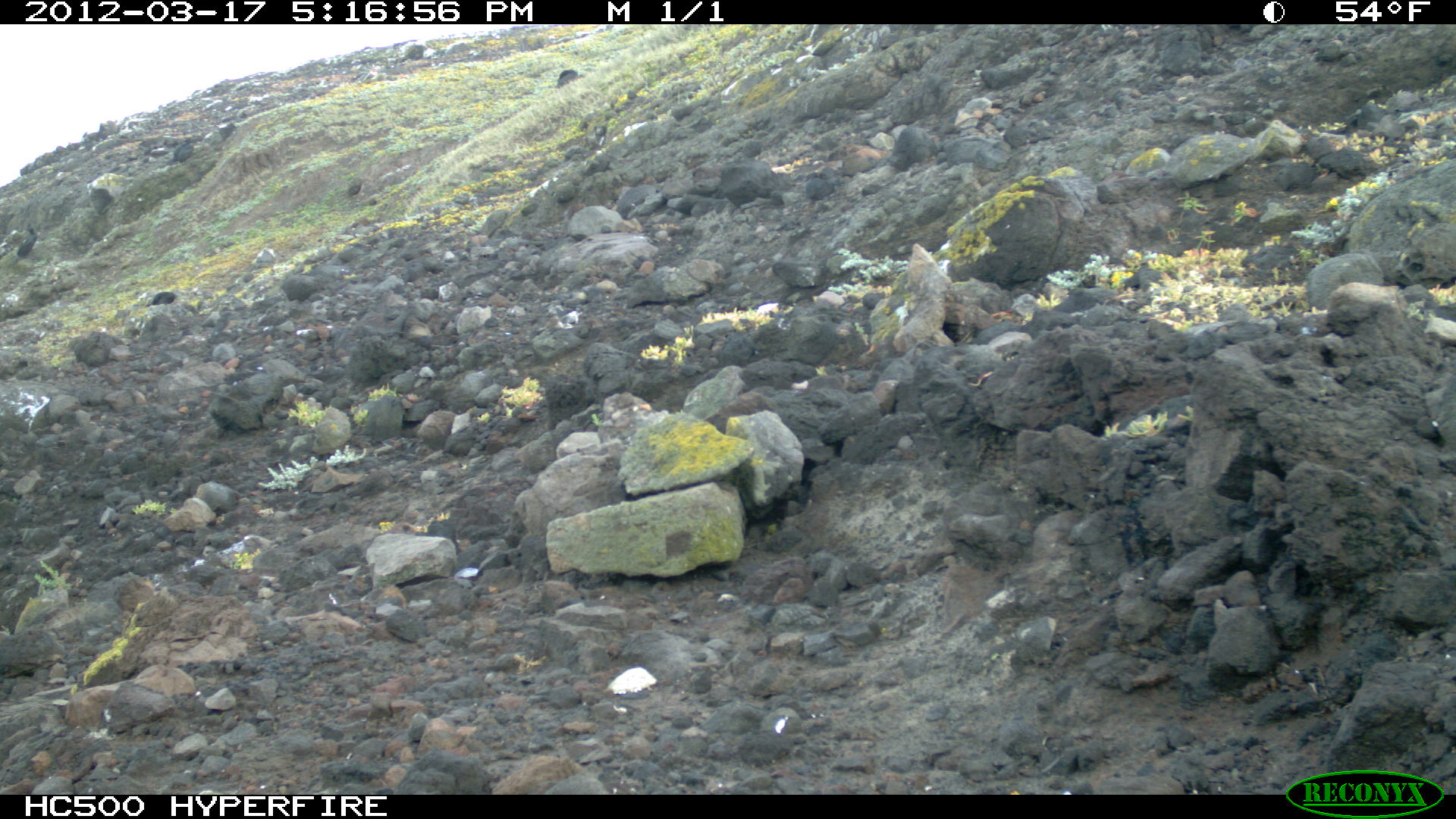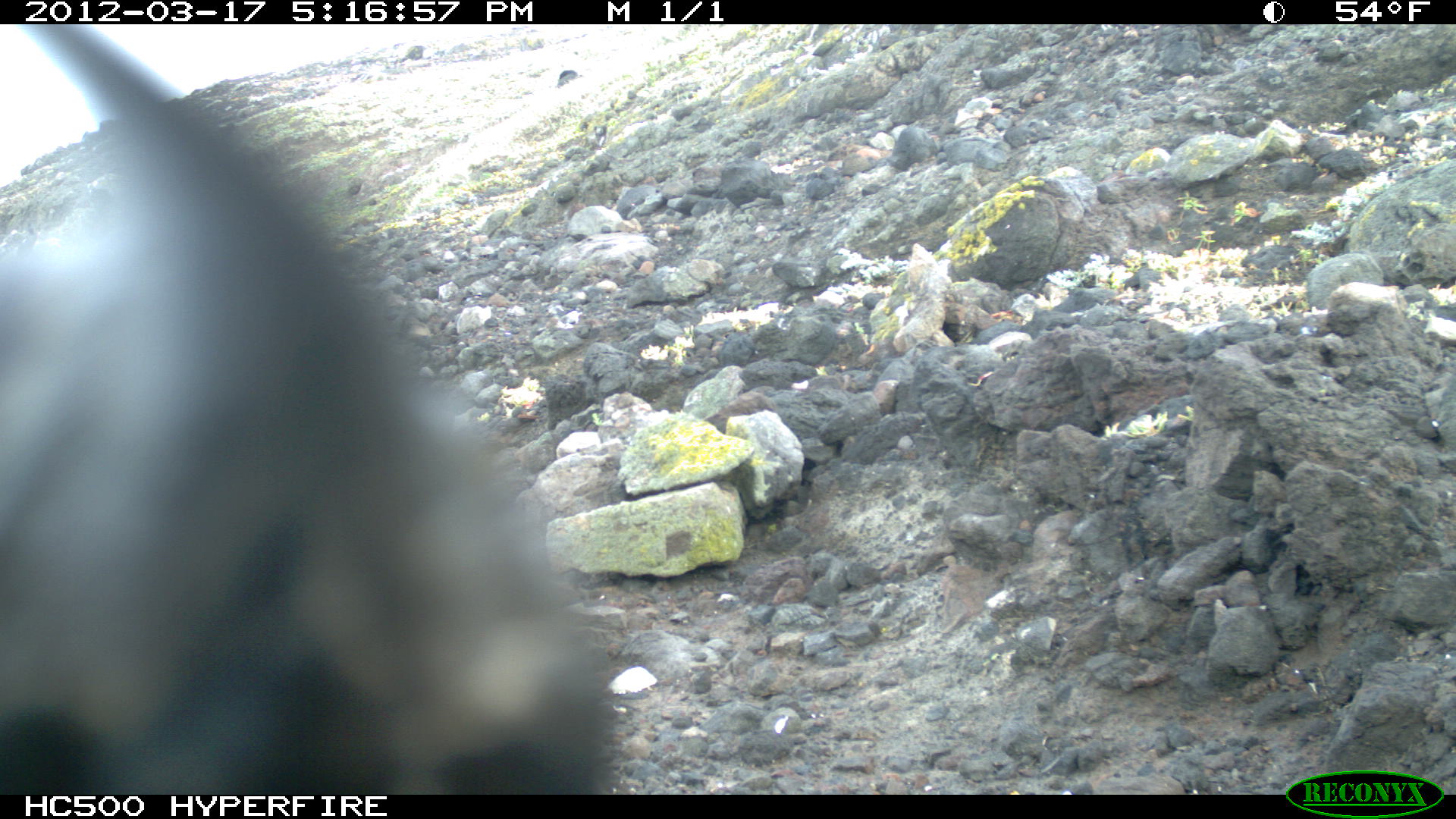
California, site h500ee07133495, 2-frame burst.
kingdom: Animalia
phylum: Chordata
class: Aves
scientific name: Aves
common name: bird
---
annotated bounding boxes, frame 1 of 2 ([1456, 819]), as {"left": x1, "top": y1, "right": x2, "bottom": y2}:
bird: {"left": 10, "top": 221, "right": 37, "bottom": 265}; {"left": 169, "top": 136, "right": 194, "bottom": 166}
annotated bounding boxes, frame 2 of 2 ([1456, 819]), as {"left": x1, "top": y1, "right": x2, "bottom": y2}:
bird: {"left": 0, "top": 23, "right": 618, "bottom": 792}